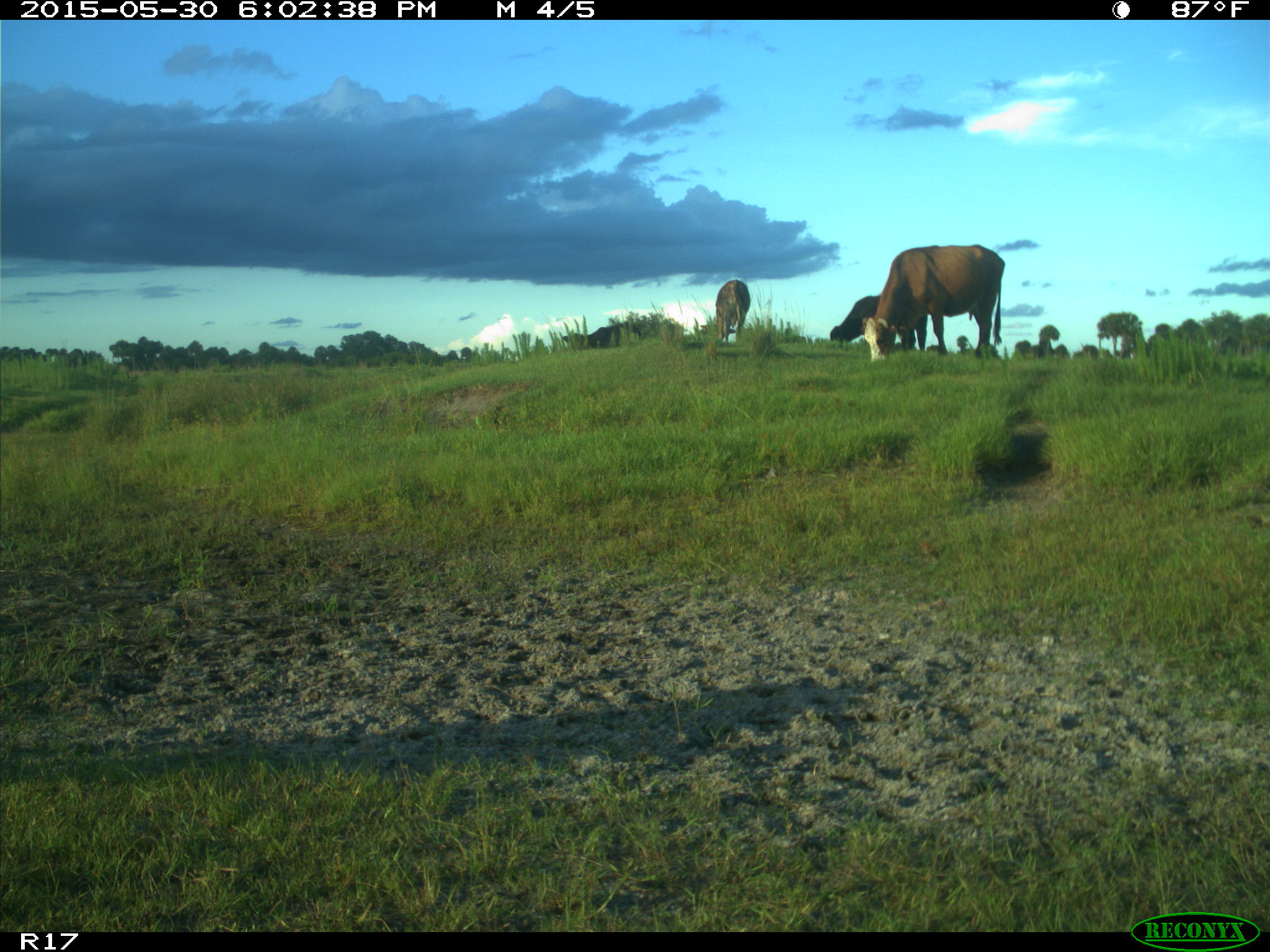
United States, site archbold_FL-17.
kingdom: Animalia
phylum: Chordata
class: Mammalia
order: Artiodactyla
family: Bovidae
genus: Bos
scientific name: Bos taurus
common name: domestic cow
Bos taurus (domestic cow).